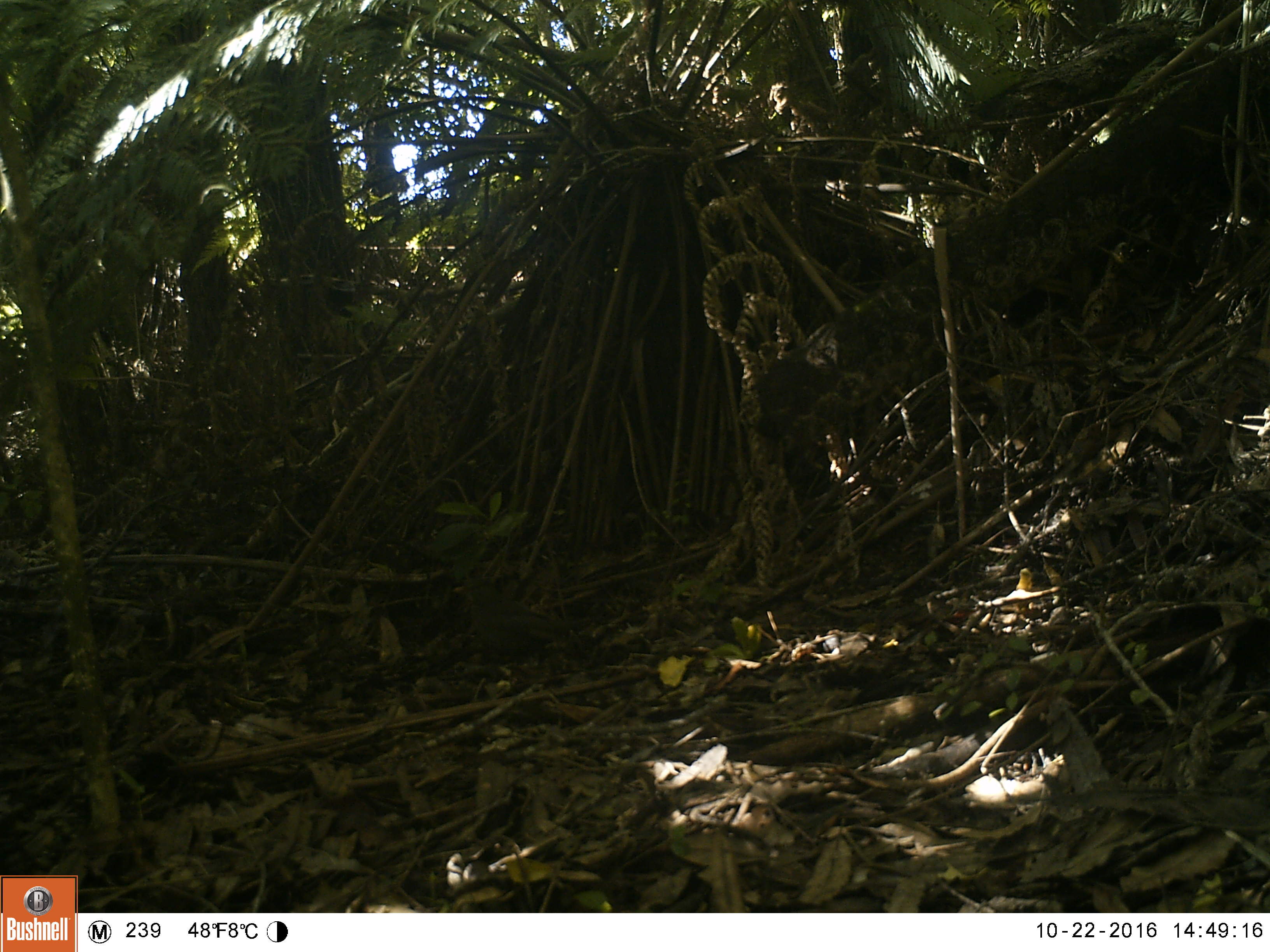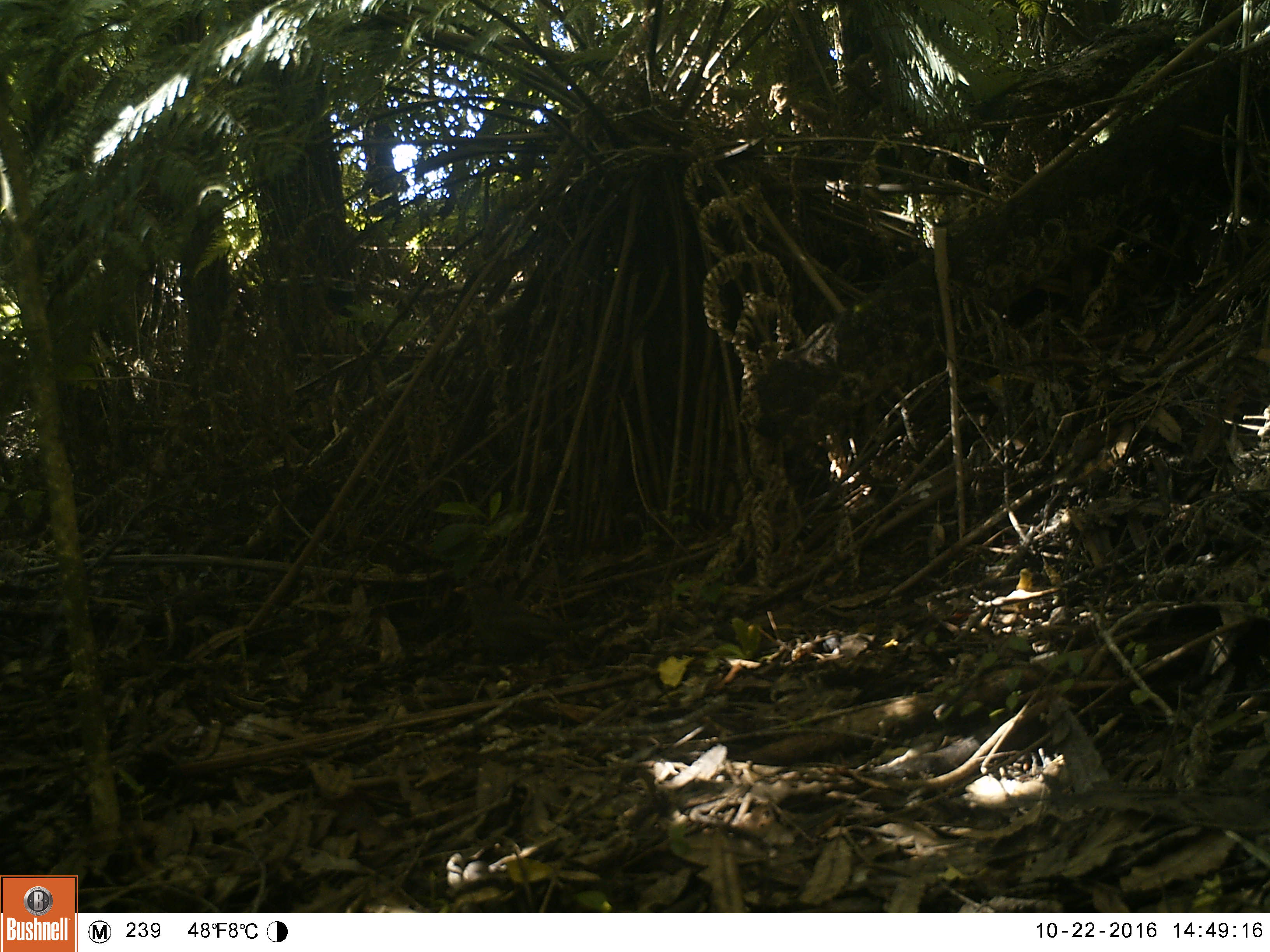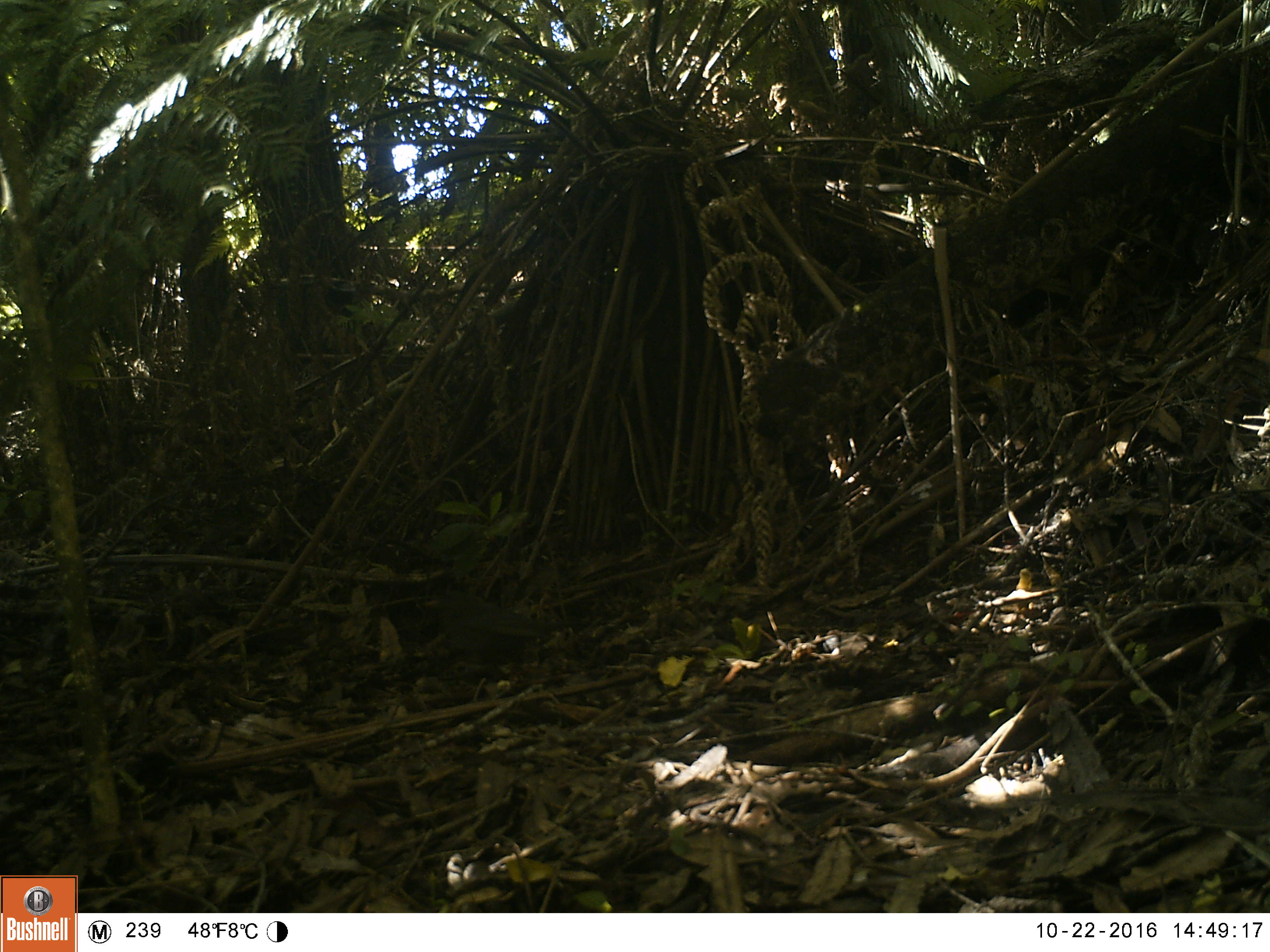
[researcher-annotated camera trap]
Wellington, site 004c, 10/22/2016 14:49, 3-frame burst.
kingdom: Animalia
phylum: Chordata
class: Aves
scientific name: Aves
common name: bird